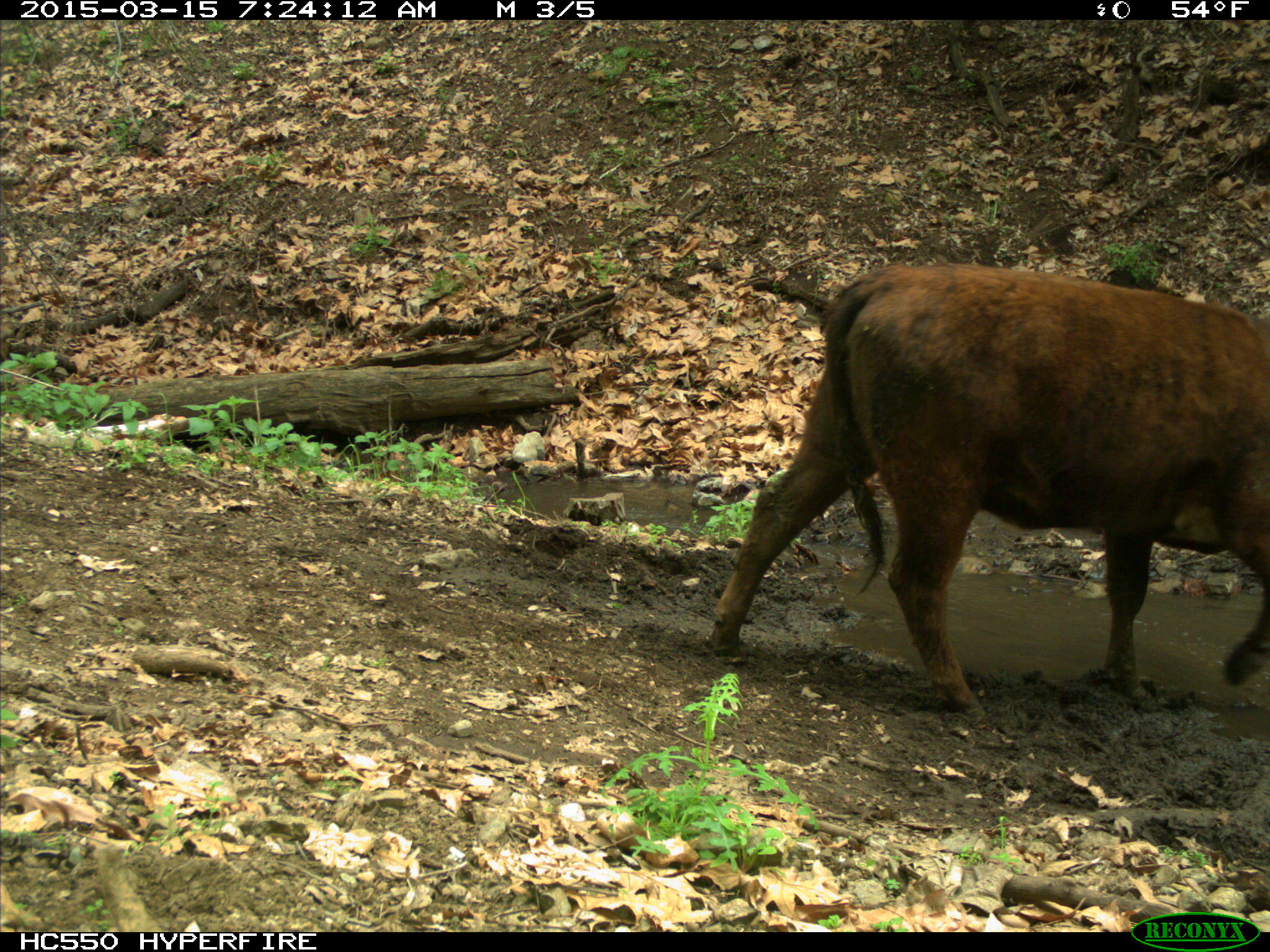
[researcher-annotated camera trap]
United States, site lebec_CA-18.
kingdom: Animalia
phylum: Chordata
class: Mammalia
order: Artiodactyla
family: Bovidae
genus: Bos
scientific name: Bos taurus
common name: domestic cow